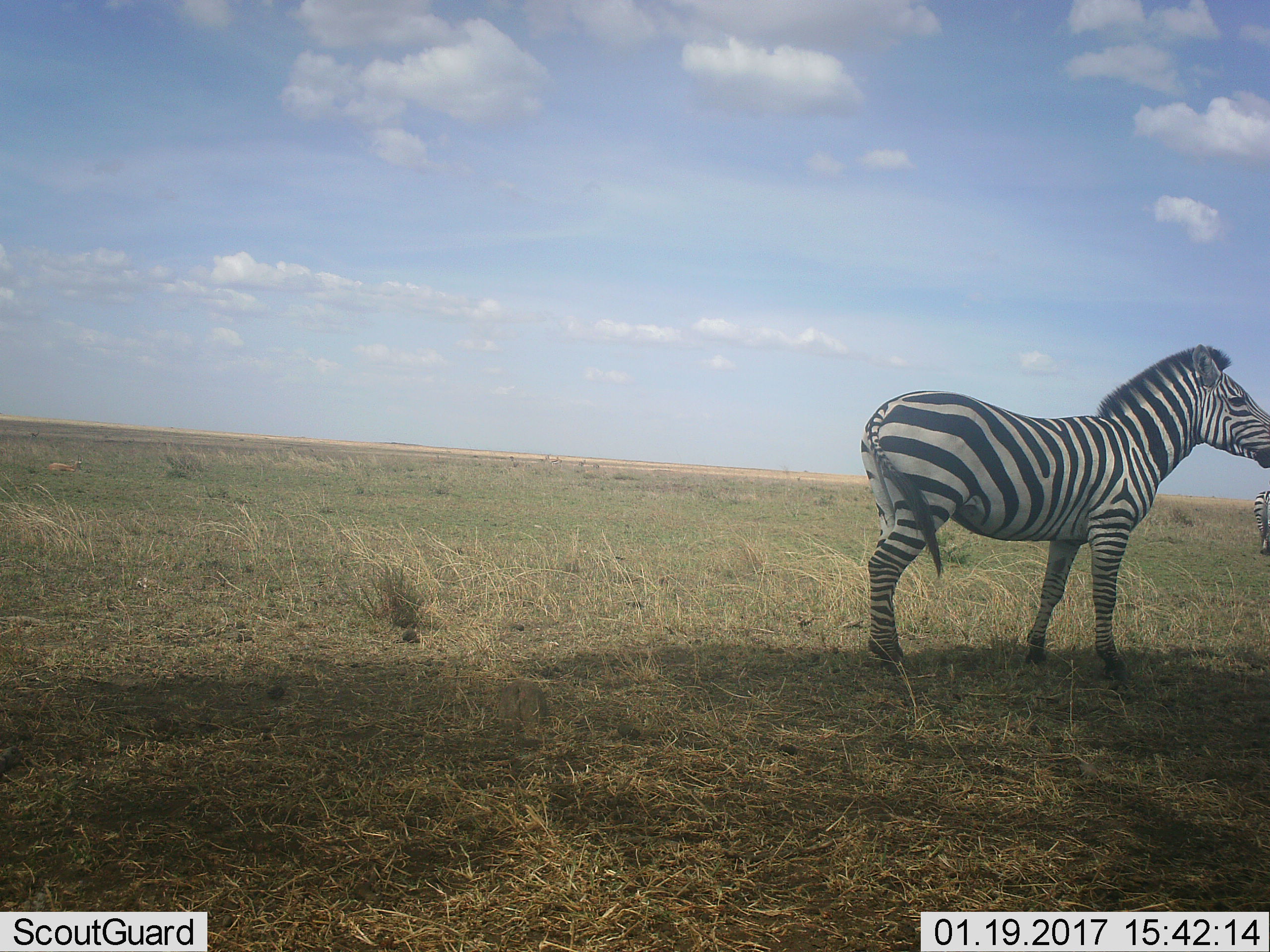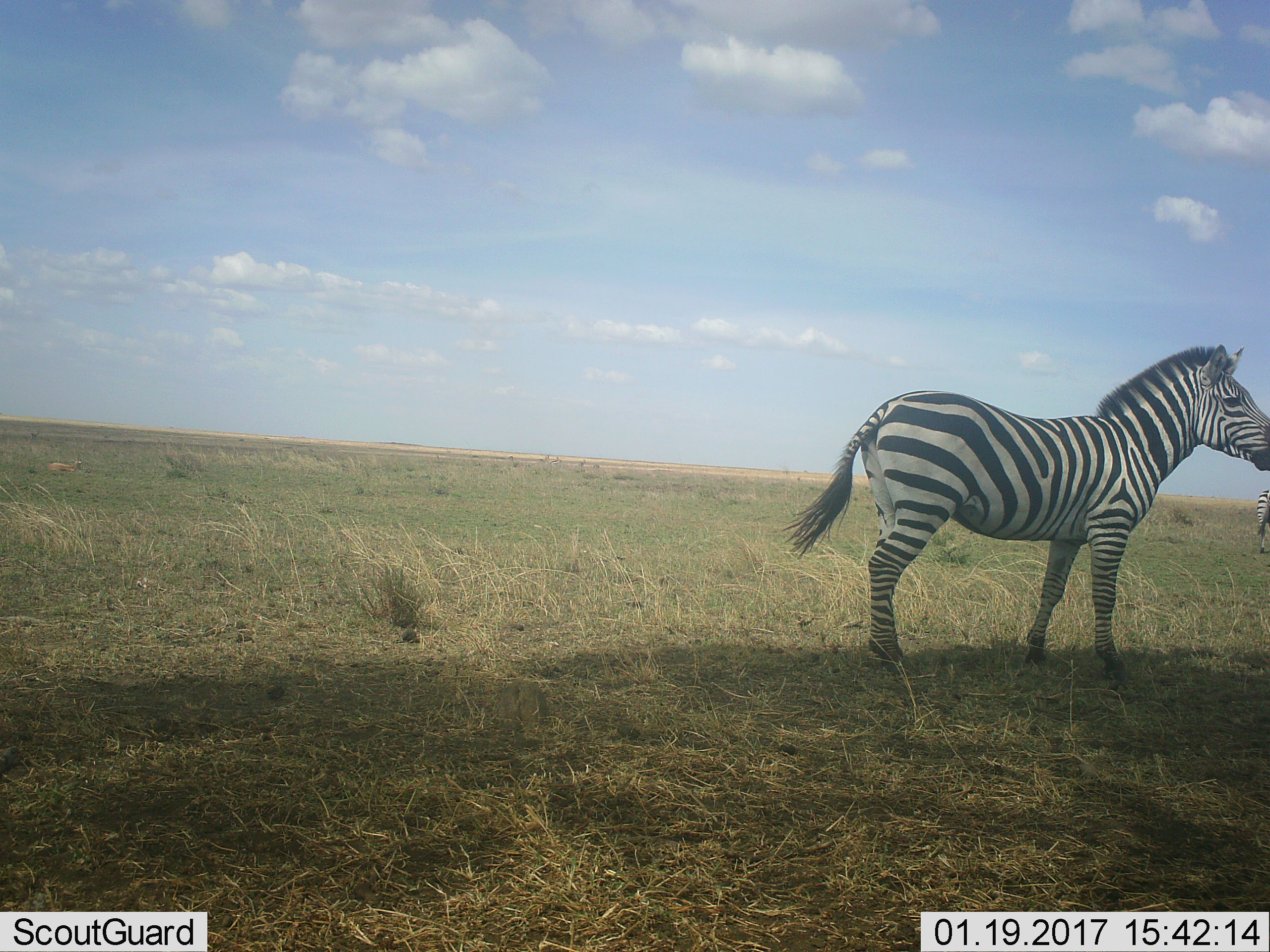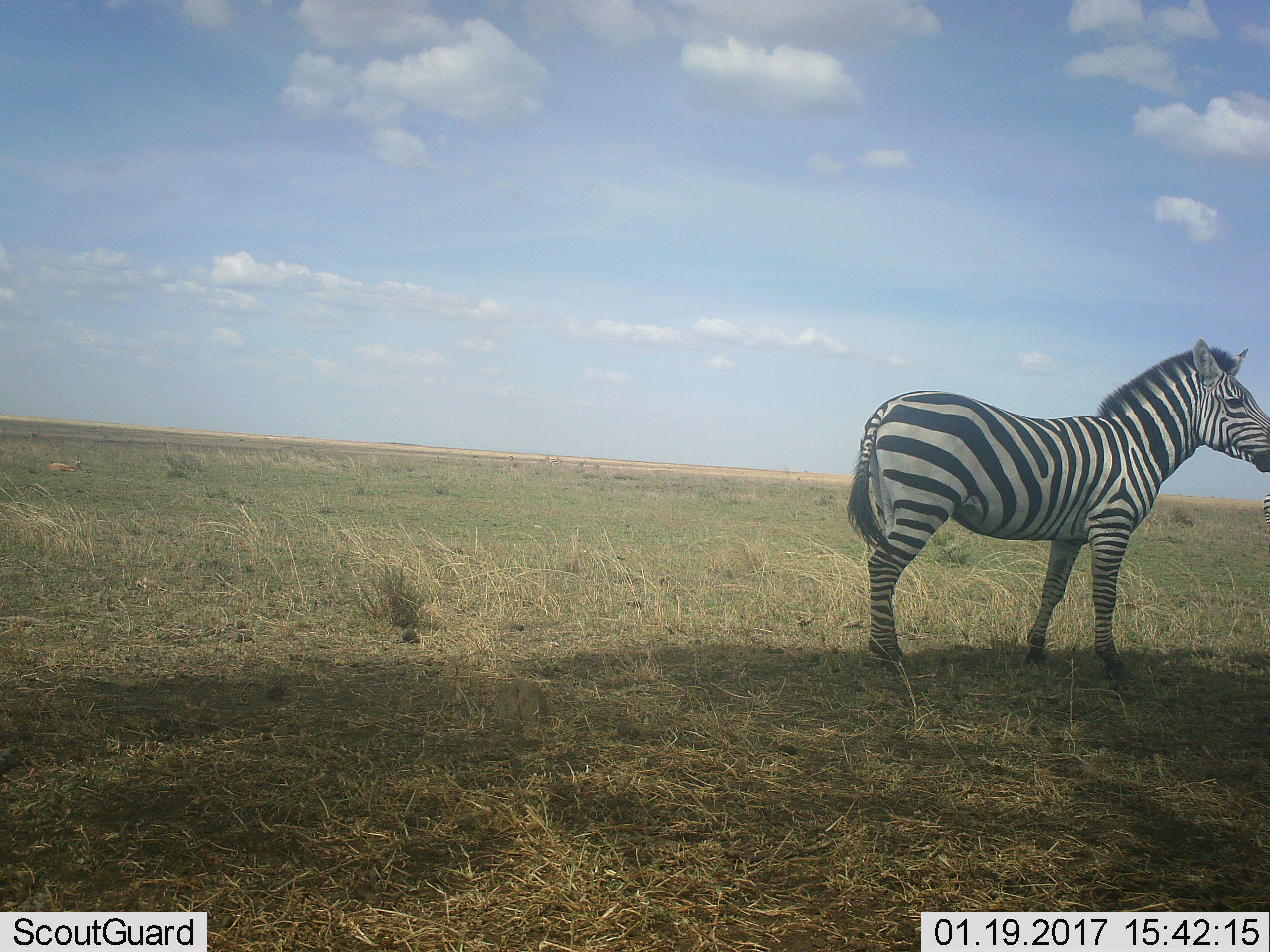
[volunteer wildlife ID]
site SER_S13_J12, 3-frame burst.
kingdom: Animalia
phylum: Chordata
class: Mammalia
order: Perissodactyla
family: Equidae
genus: Equus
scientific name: Equus quagga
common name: plains zebra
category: zebraplains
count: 2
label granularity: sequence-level